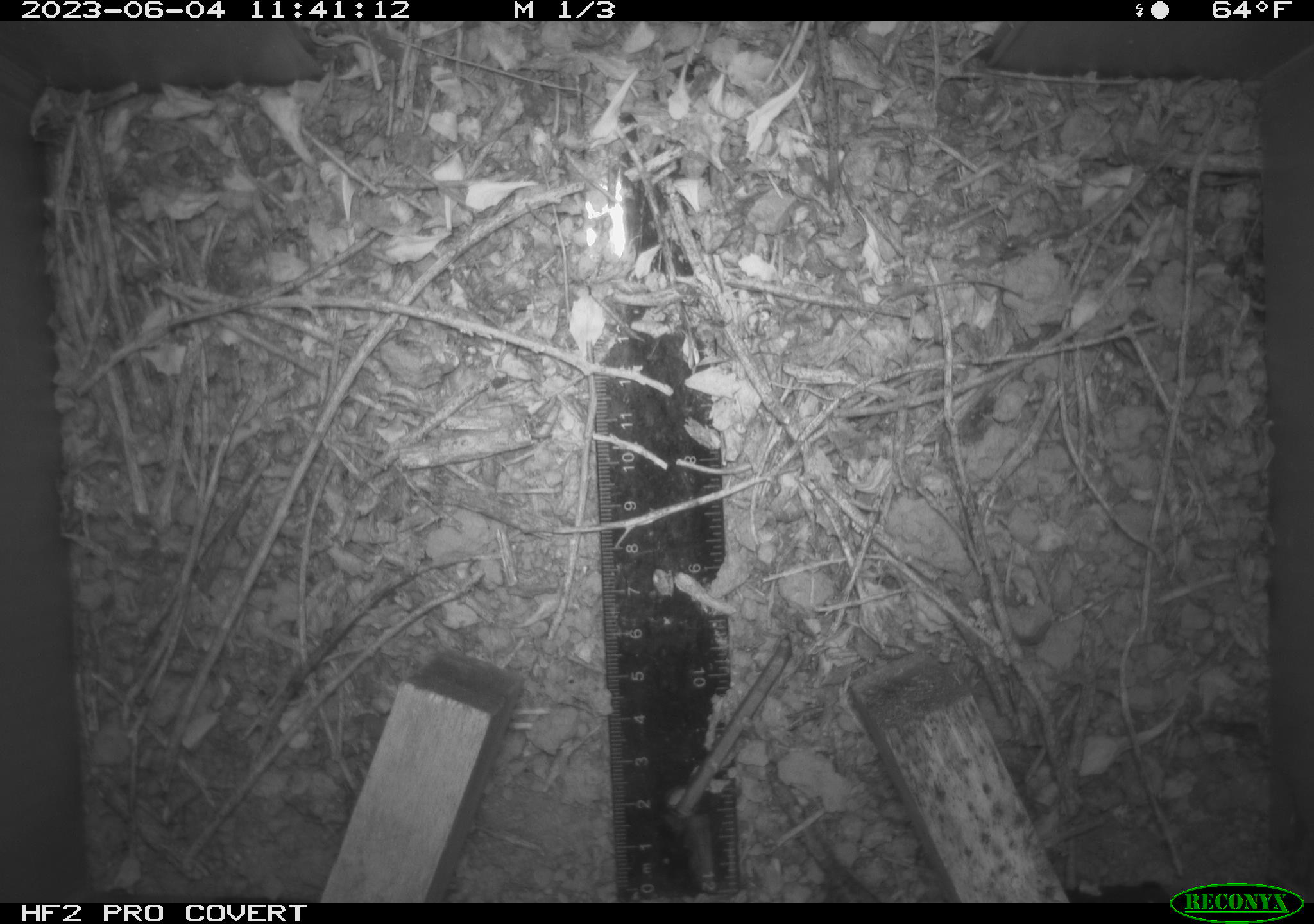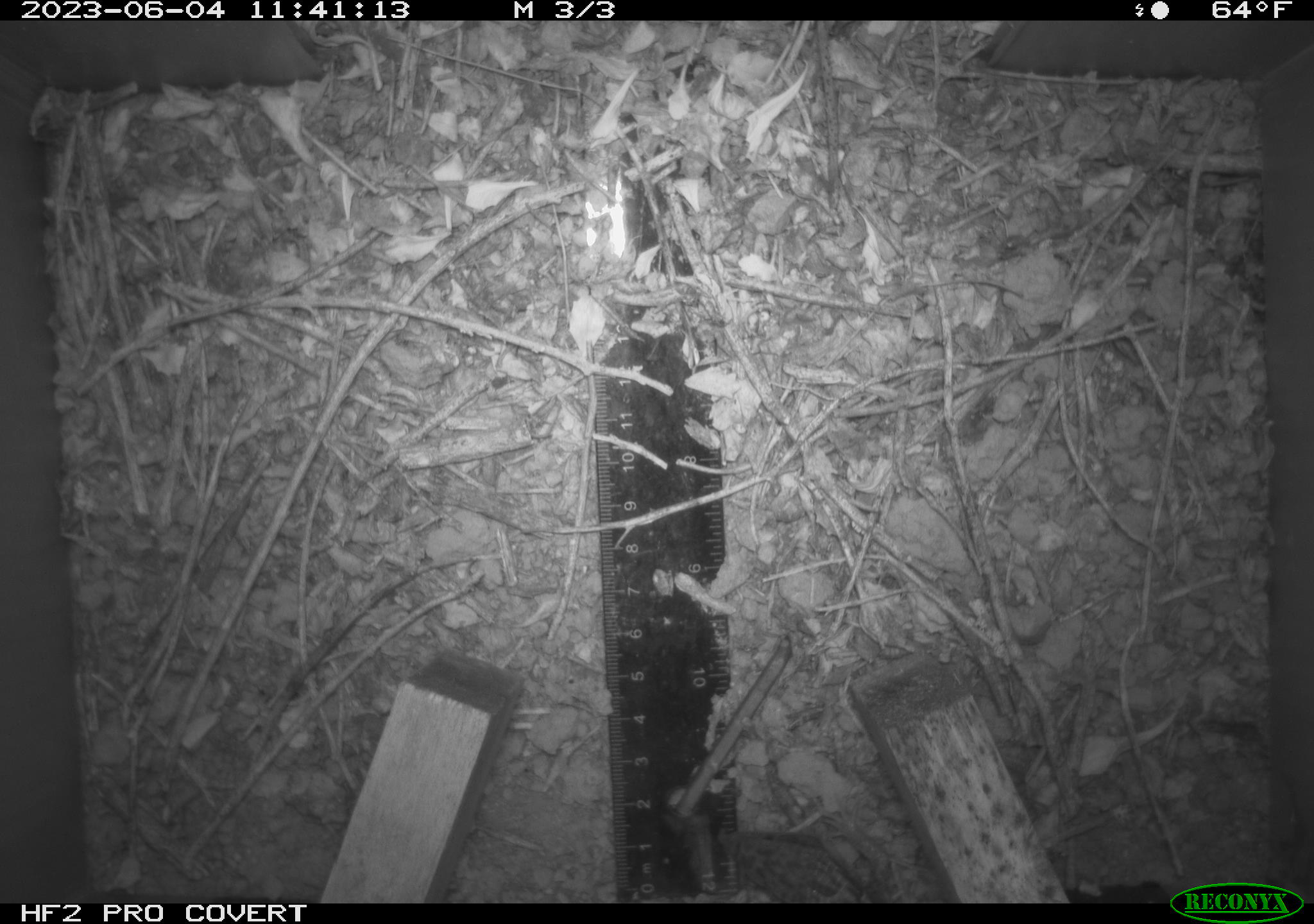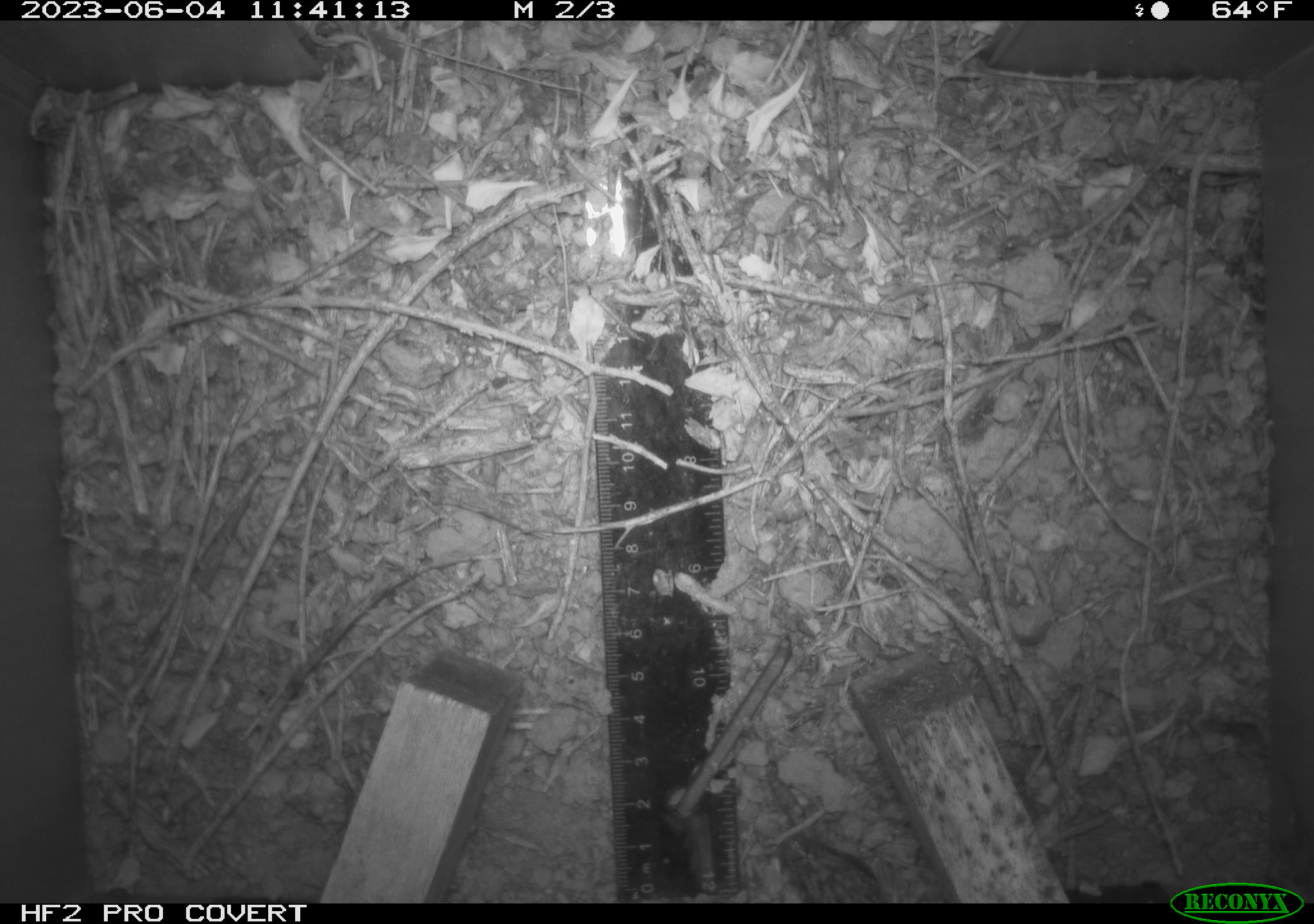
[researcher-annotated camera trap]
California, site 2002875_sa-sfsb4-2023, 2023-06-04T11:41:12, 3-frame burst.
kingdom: Animalia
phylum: Chordata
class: Reptilia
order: Squamata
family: Anguidae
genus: Elgaria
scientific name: Elgaria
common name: alligator lizards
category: elgaria species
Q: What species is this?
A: Elgaria species (alligator lizards) (Elgaria).